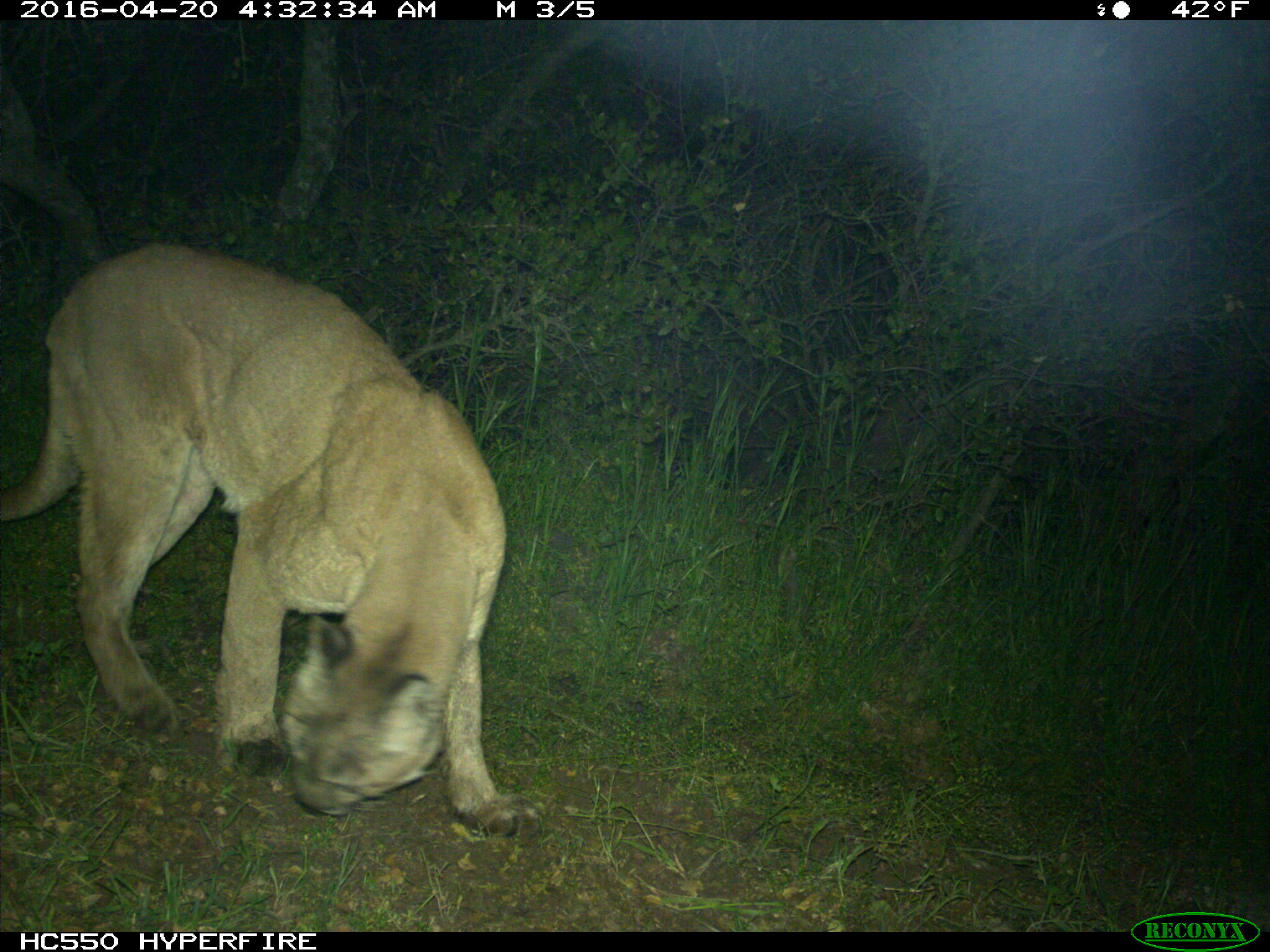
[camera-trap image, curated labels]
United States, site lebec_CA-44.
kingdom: Animalia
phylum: Chordata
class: Mammalia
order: Carnivora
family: Felidae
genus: Puma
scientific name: Puma concolor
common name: mountain lion